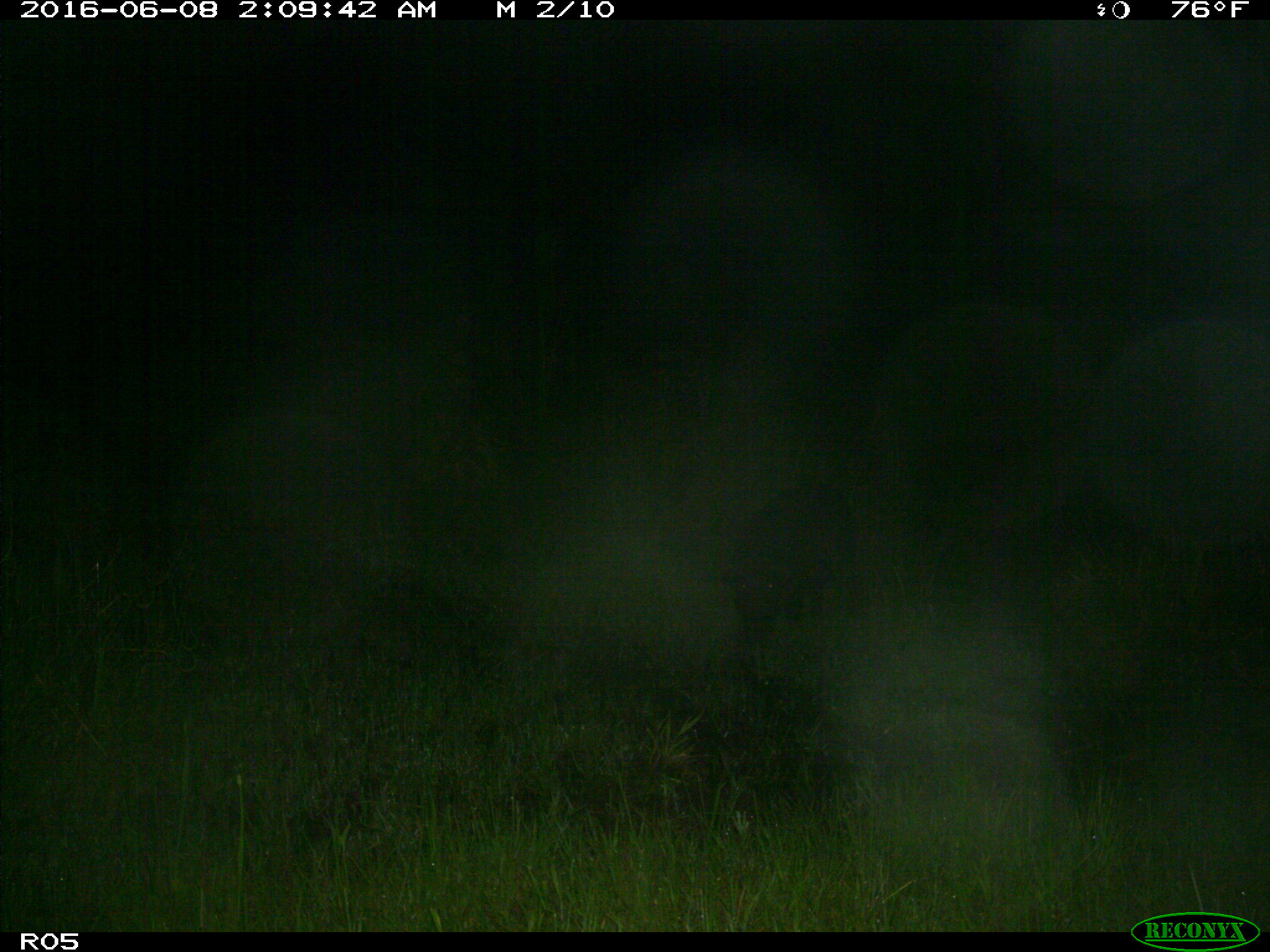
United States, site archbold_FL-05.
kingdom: Animalia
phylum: Chordata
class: Mammalia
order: Artiodactyla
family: Suidae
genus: Sus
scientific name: Sus scrofa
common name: wild boar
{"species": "Sus scrofa (wild boar)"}